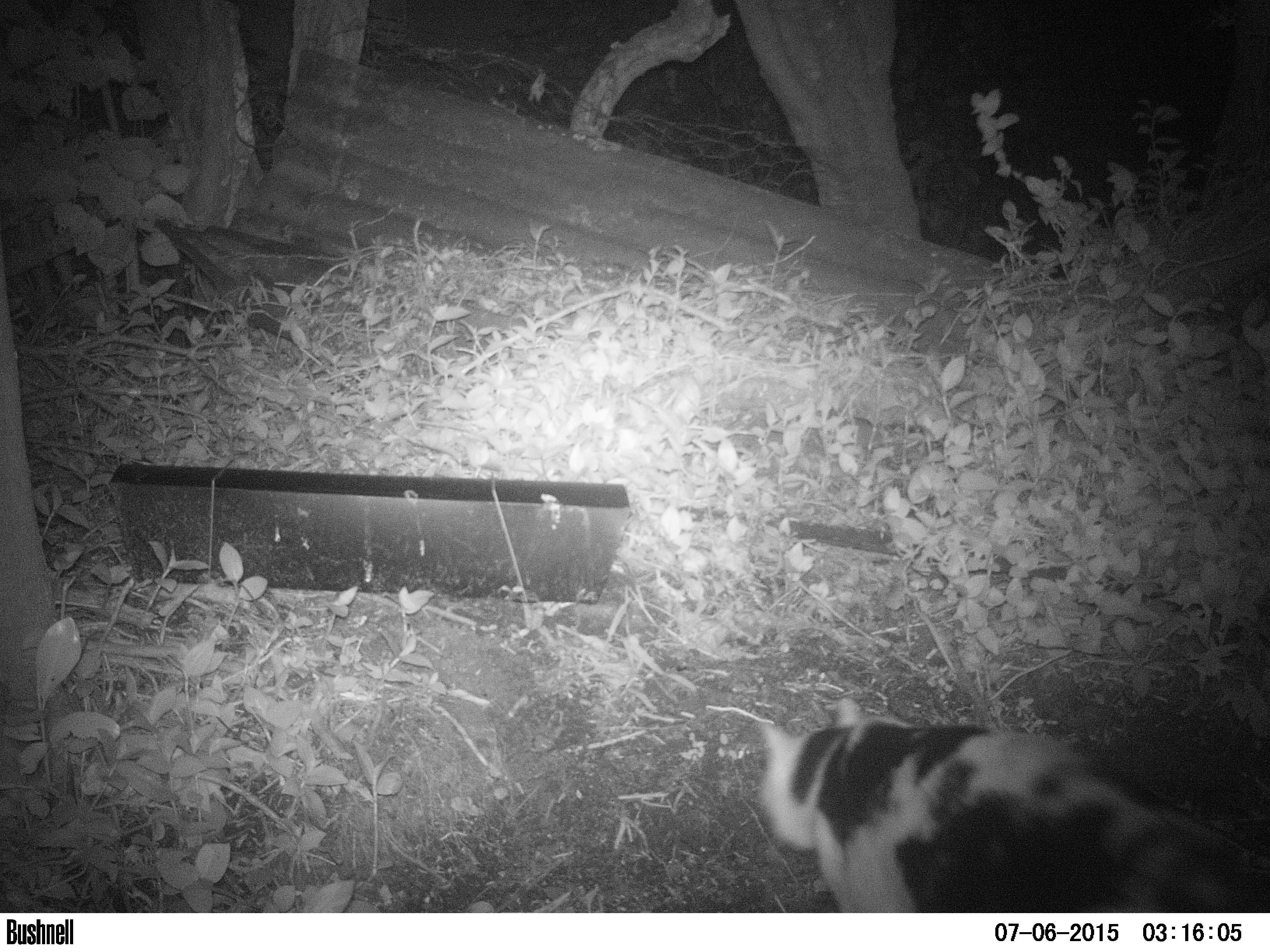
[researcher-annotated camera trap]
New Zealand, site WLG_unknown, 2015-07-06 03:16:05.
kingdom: Animalia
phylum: Chordata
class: Mammalia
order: Carnivora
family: Felidae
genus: Felis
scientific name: Felis catus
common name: domestic cat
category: cat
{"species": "cat (domestic cat) (Felis catus)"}